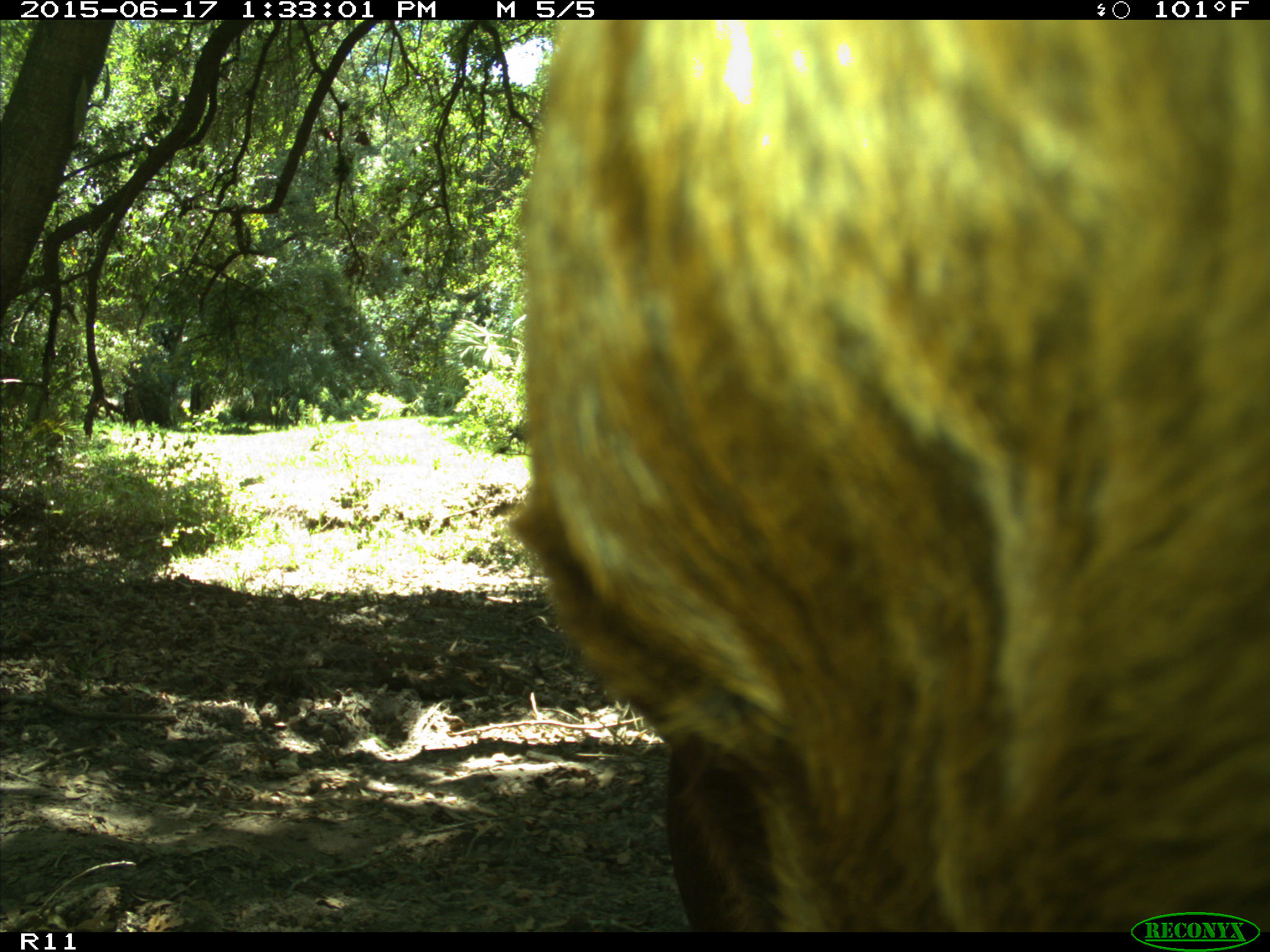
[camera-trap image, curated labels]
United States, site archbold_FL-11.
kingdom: Animalia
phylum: Chordata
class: Mammalia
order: Artiodactyla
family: Bovidae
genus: Bos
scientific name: Bos taurus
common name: domestic cow